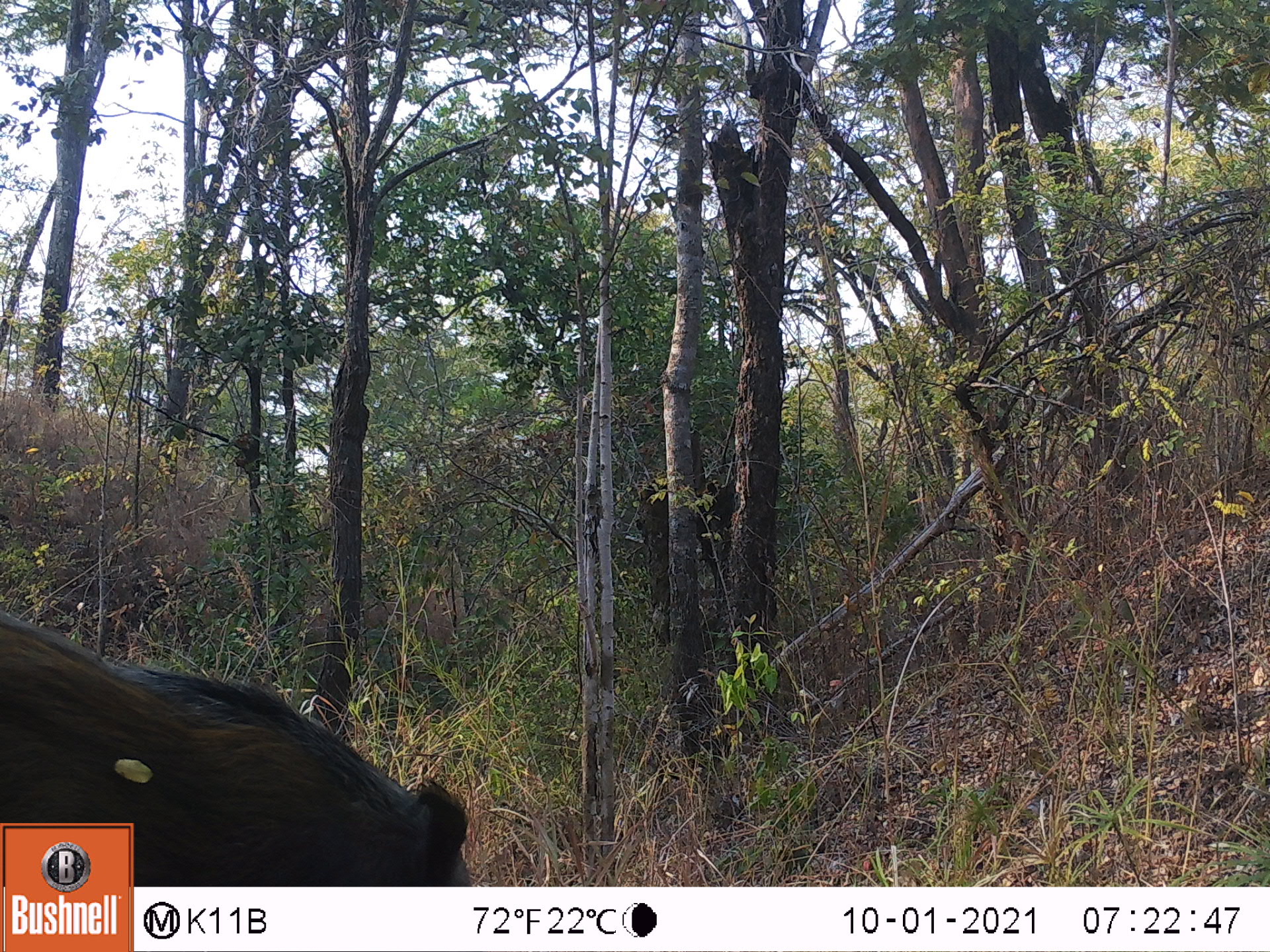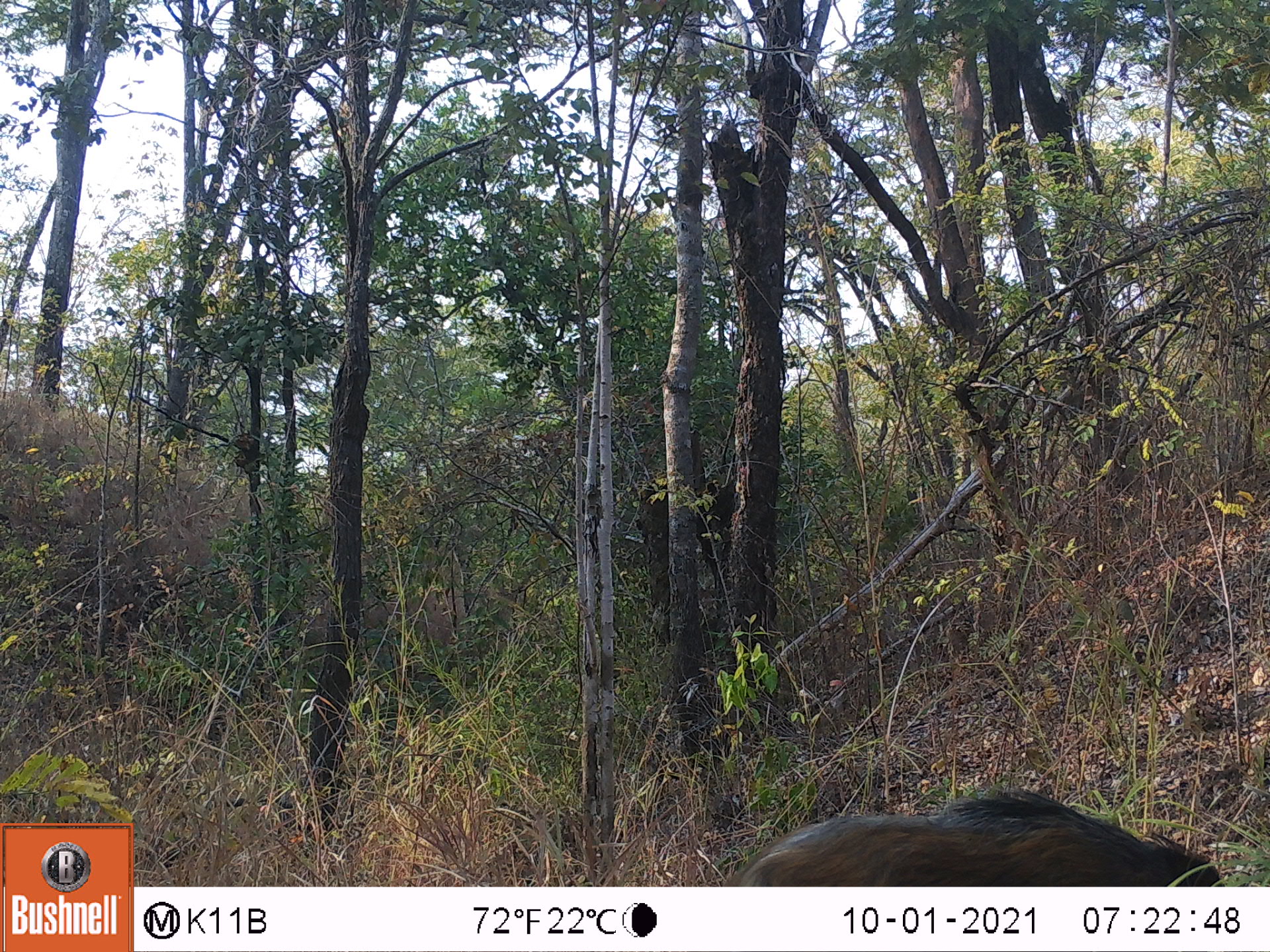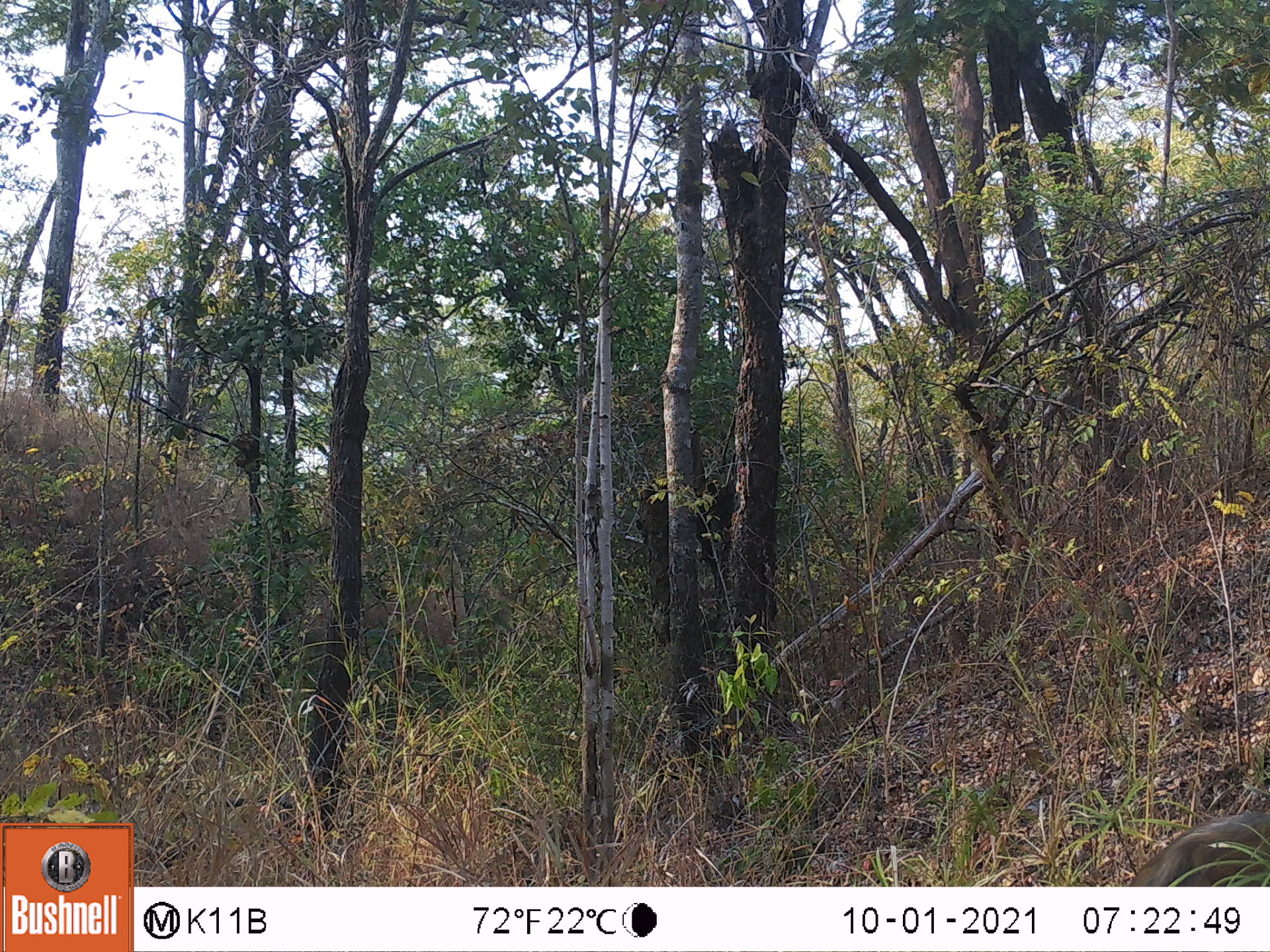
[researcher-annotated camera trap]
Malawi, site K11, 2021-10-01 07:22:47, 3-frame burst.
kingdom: Animalia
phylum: Chordata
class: Mammalia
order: Artiodactyla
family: Suidae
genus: Potamochoerus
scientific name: Potamochoerus larvatus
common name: bushpig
Bushpig (Potamochoerus larvatus), count 1.